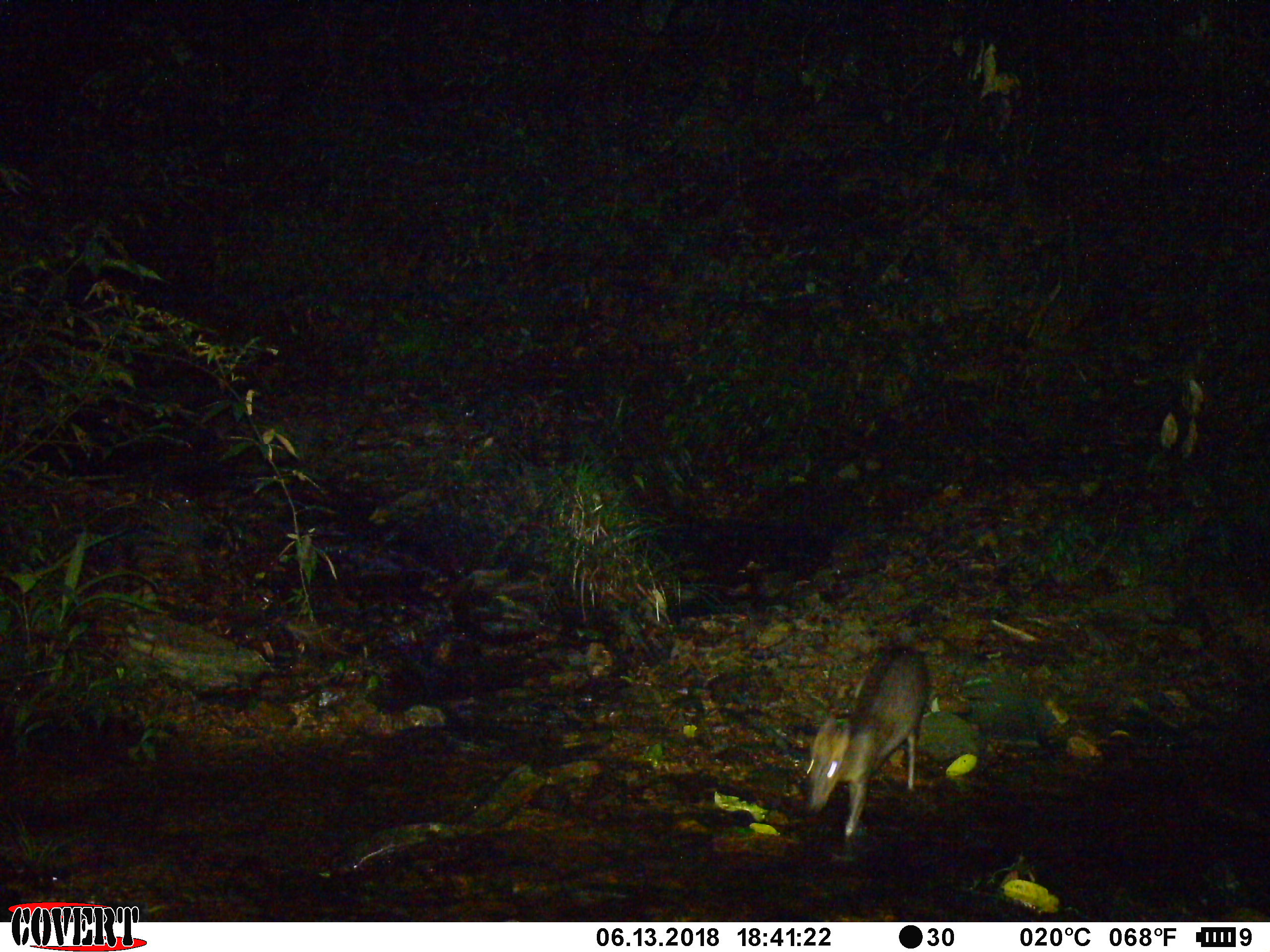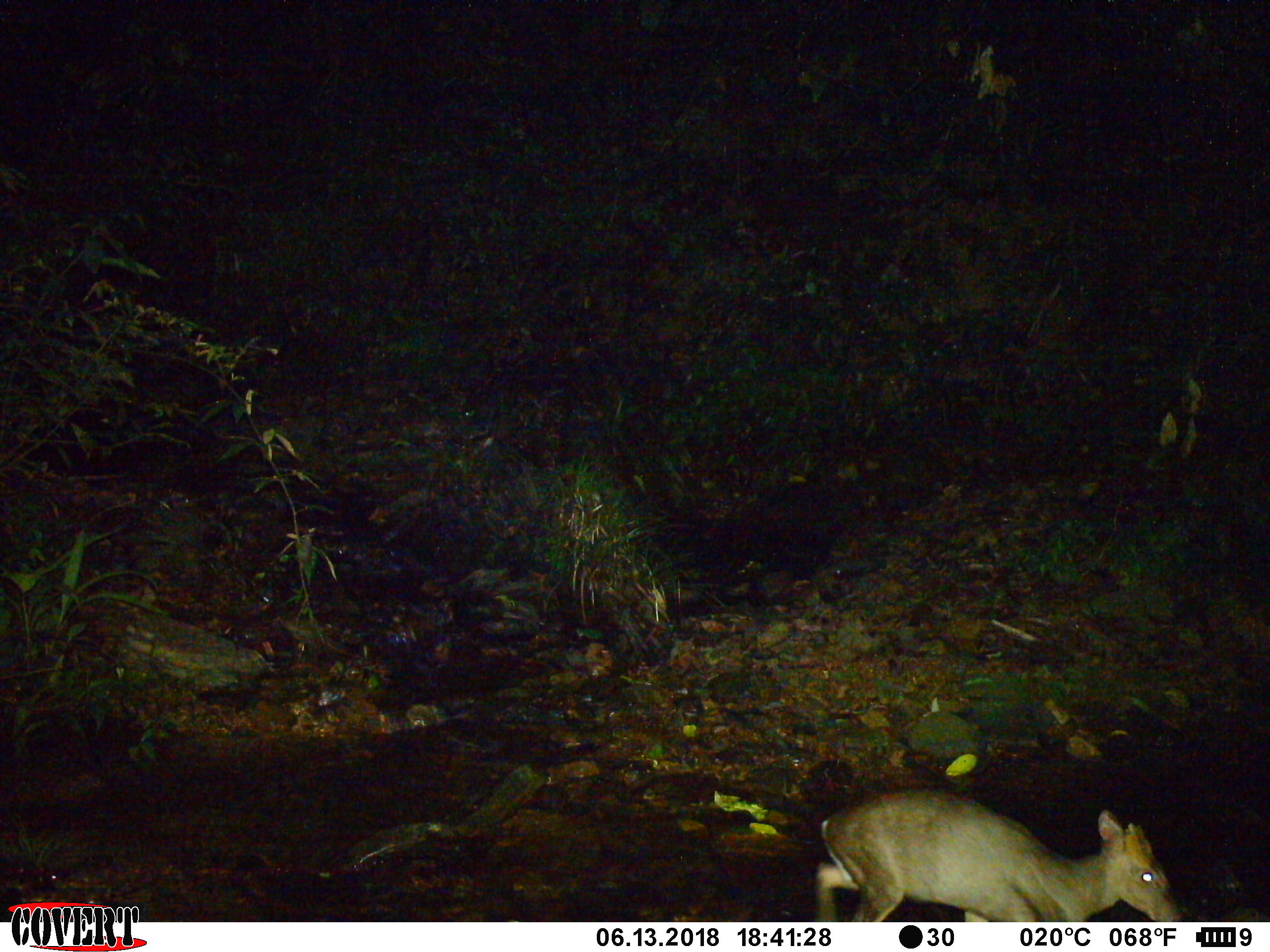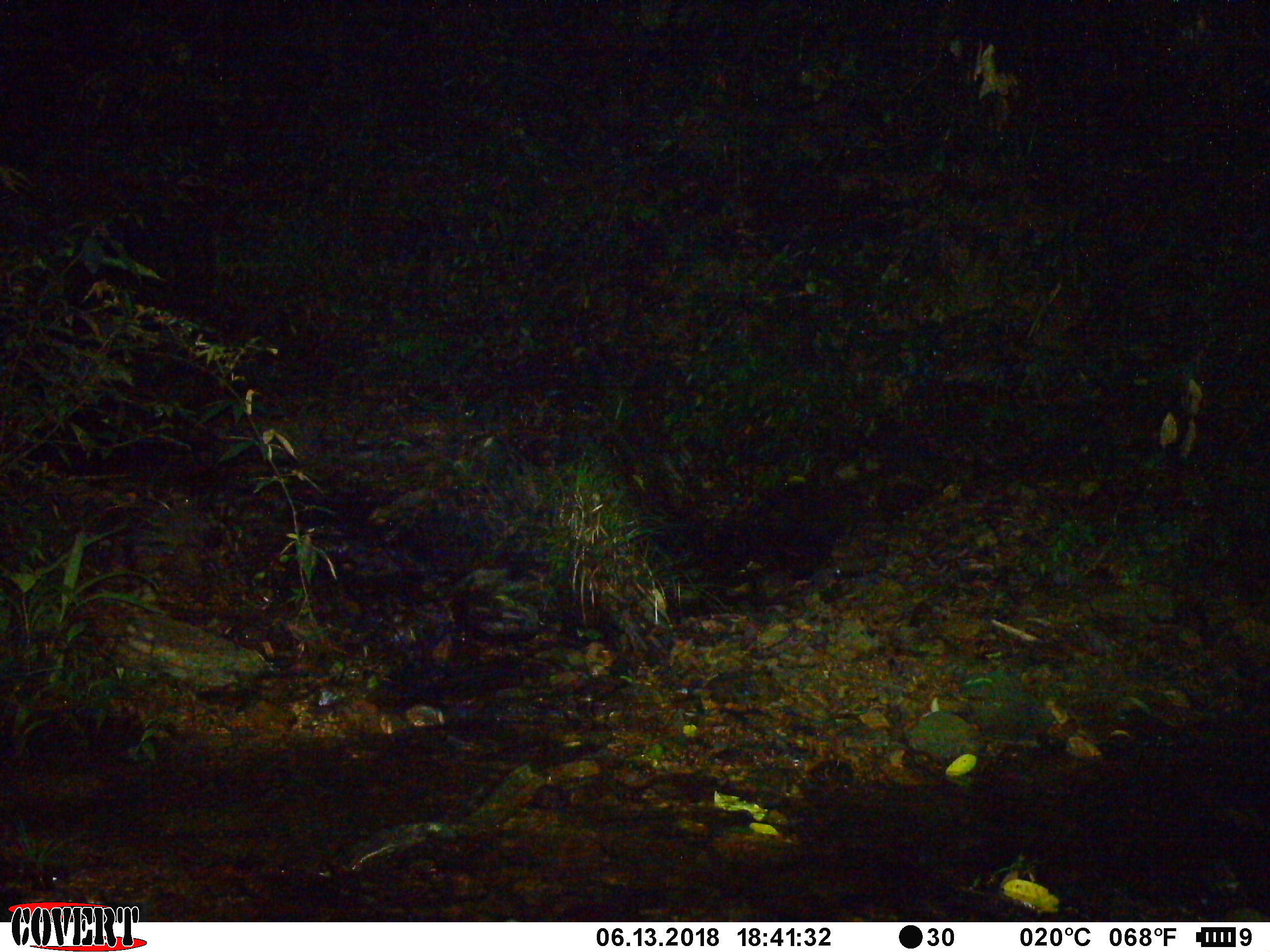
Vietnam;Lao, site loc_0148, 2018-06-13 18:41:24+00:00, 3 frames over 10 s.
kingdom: Animalia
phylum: Chordata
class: Mammalia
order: Artiodactyla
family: Cervidae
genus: Muntiacus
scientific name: Muntiacus rooseveltorum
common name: roosevelt's muntjac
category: roosevelts muntjac group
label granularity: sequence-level